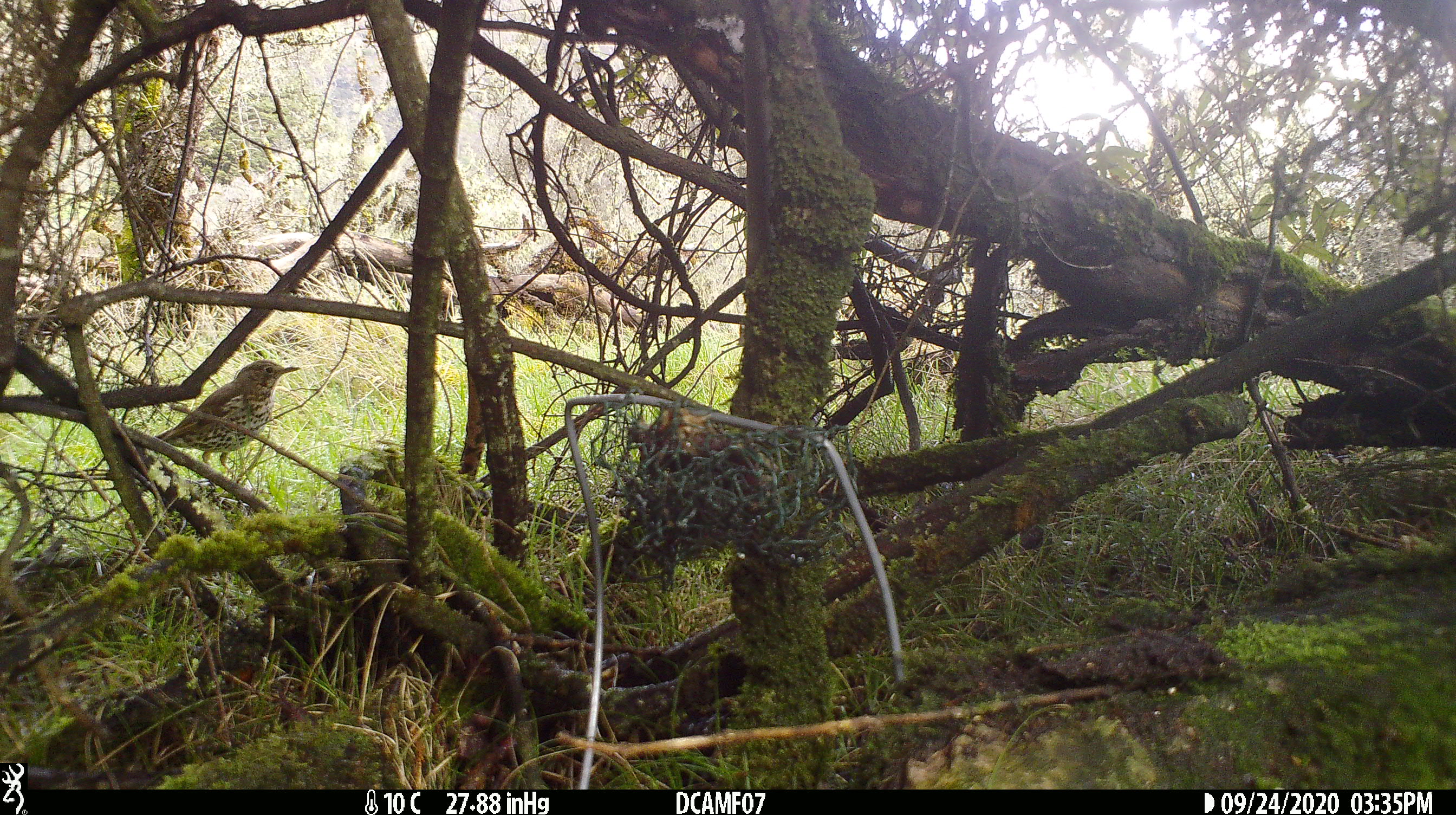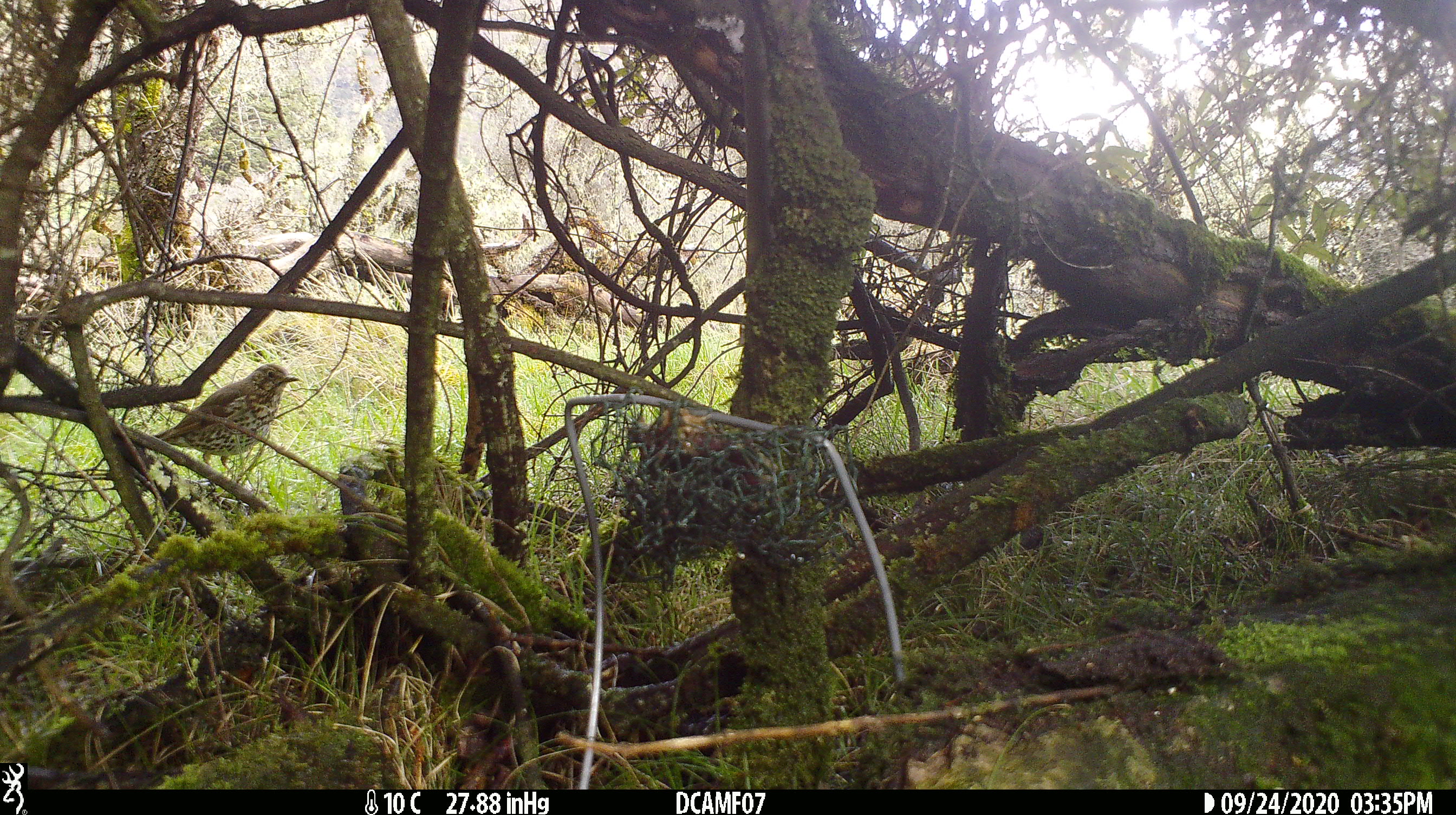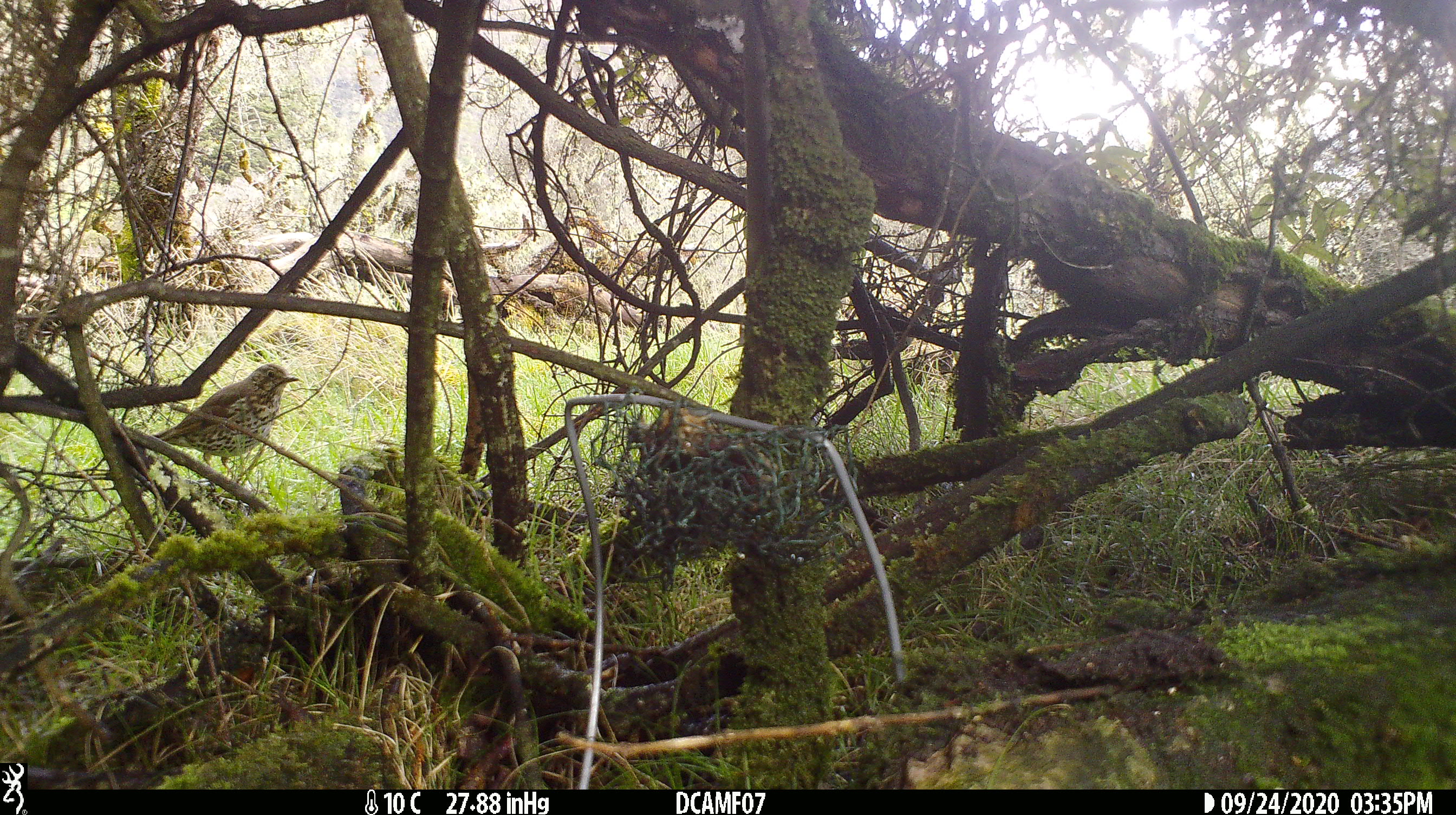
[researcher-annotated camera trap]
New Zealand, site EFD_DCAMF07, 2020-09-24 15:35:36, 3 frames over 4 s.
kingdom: Animalia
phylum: Chordata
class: Aves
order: Passeriformes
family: Turdidae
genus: Turdus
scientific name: Turdus philomelos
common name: song thrush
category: thrush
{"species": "thrush (song thrush) (Turdus philomelos)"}